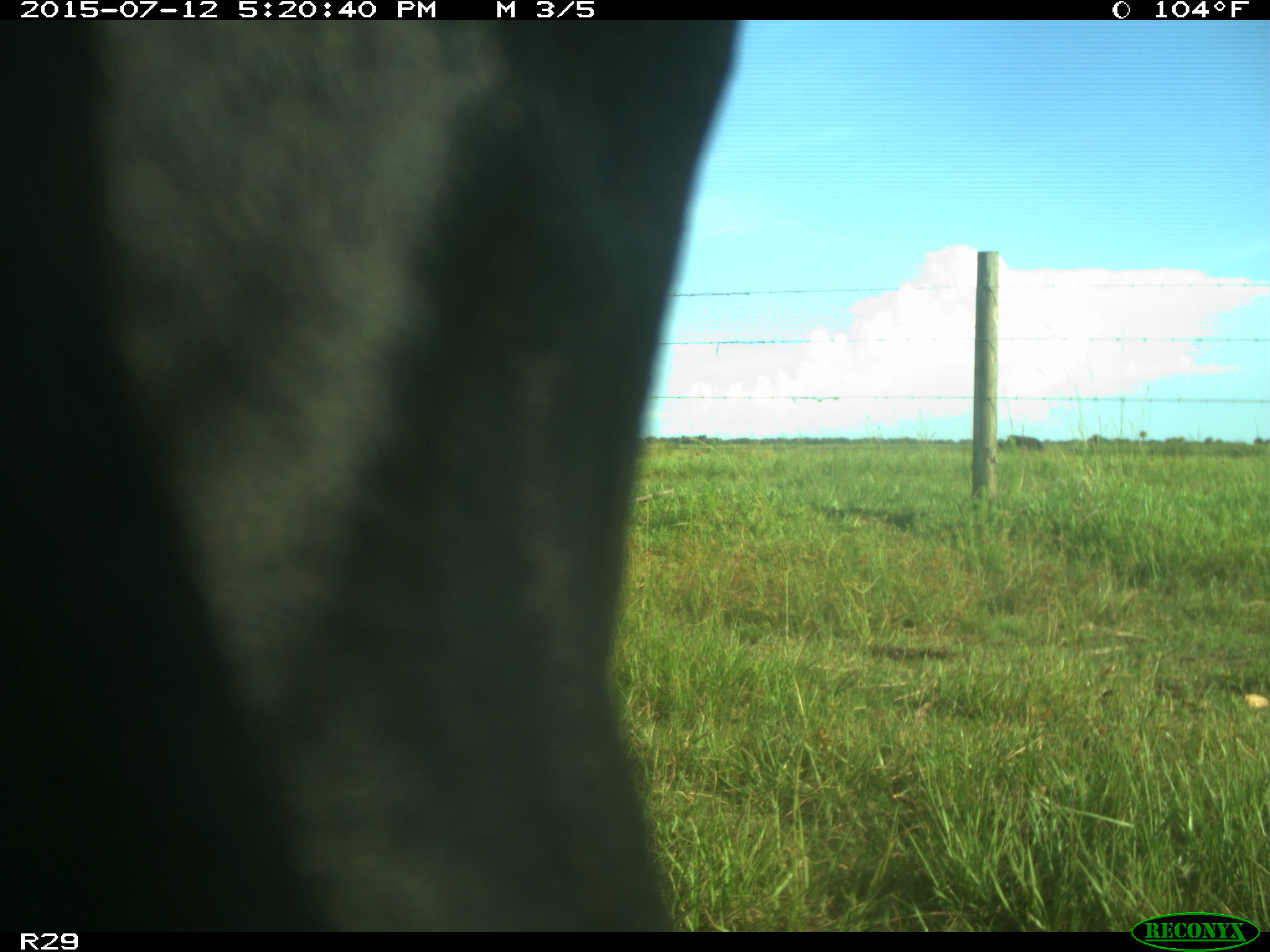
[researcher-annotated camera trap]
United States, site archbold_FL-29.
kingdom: Animalia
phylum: Chordata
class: Mammalia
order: Artiodactyla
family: Bovidae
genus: Bos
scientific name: Bos taurus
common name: domestic cow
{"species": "Bos taurus (domestic cow)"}